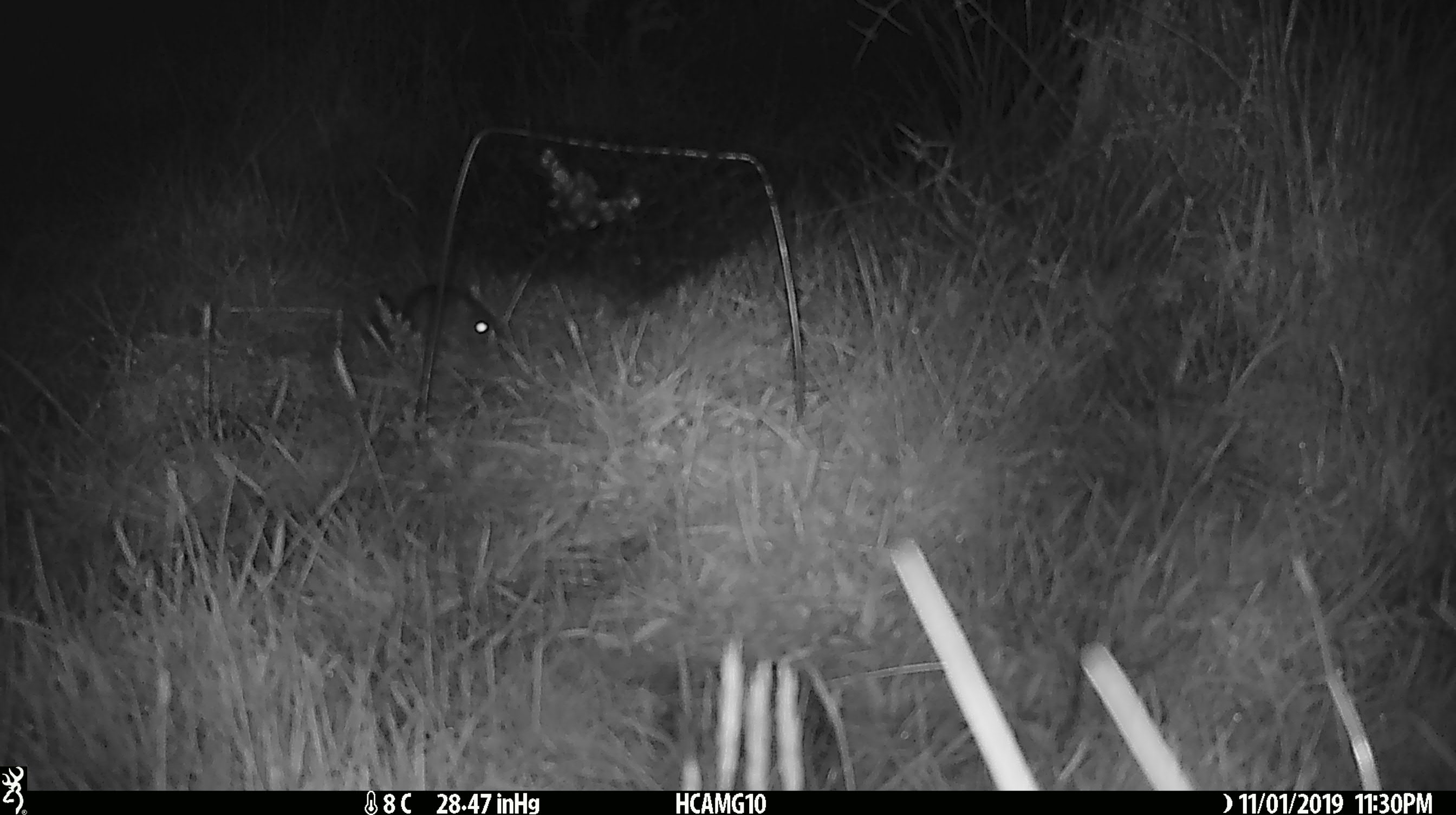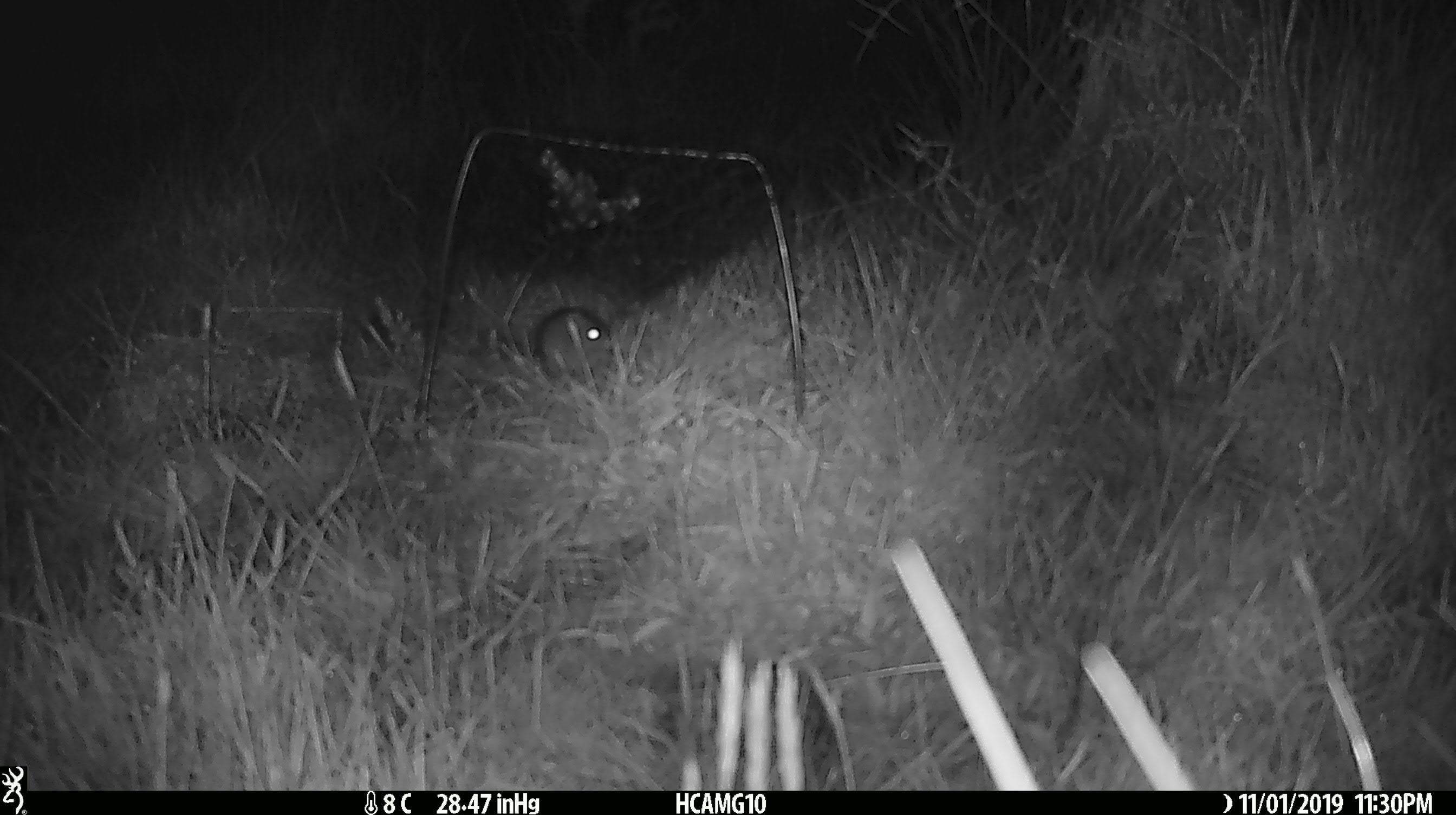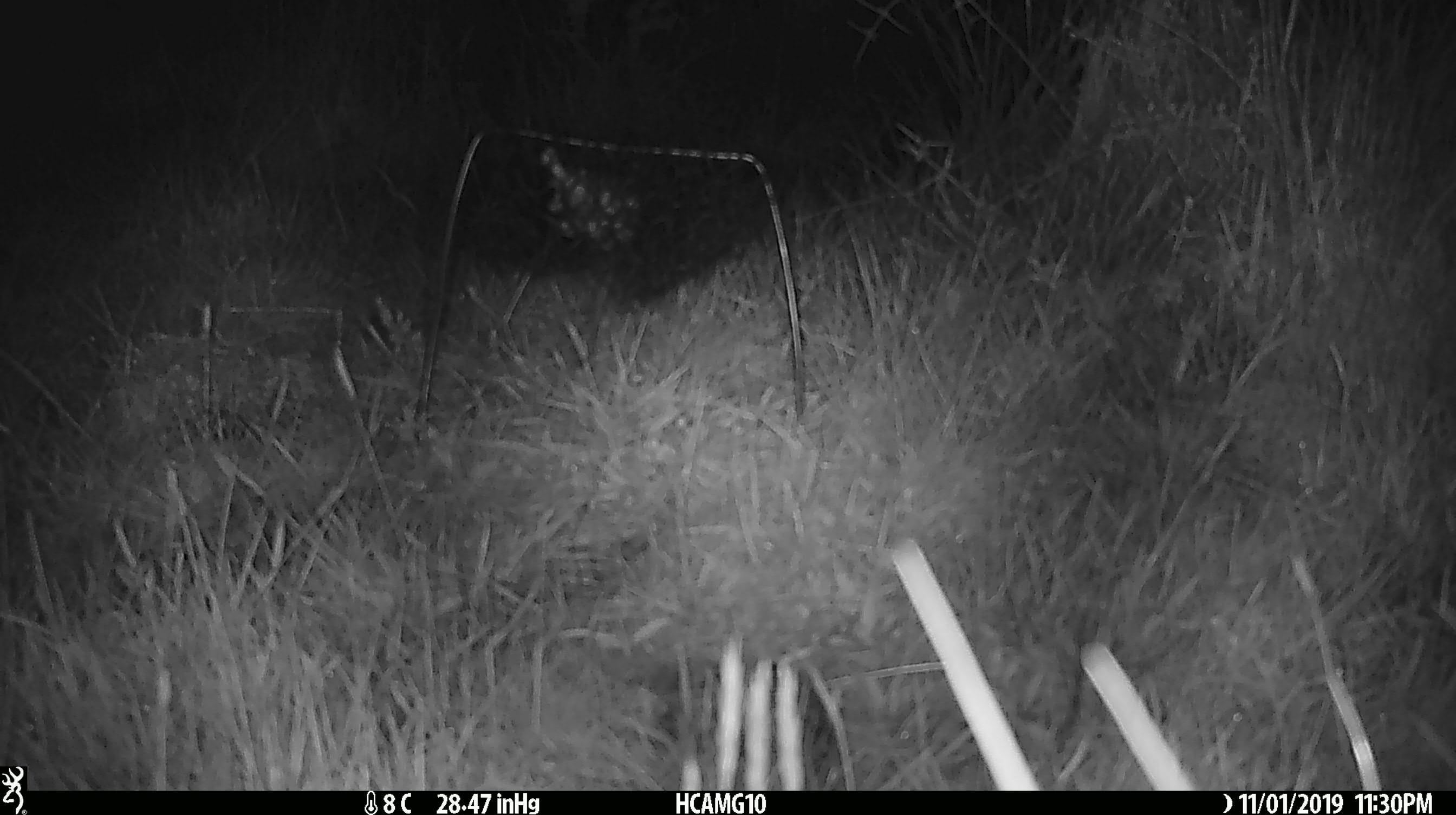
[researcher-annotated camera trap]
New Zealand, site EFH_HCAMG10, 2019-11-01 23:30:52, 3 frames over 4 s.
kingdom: Animalia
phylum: Chordata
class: Mammalia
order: Rodentia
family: Muridae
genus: Mus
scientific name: Mus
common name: mouse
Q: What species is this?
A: Mouse (Mus).